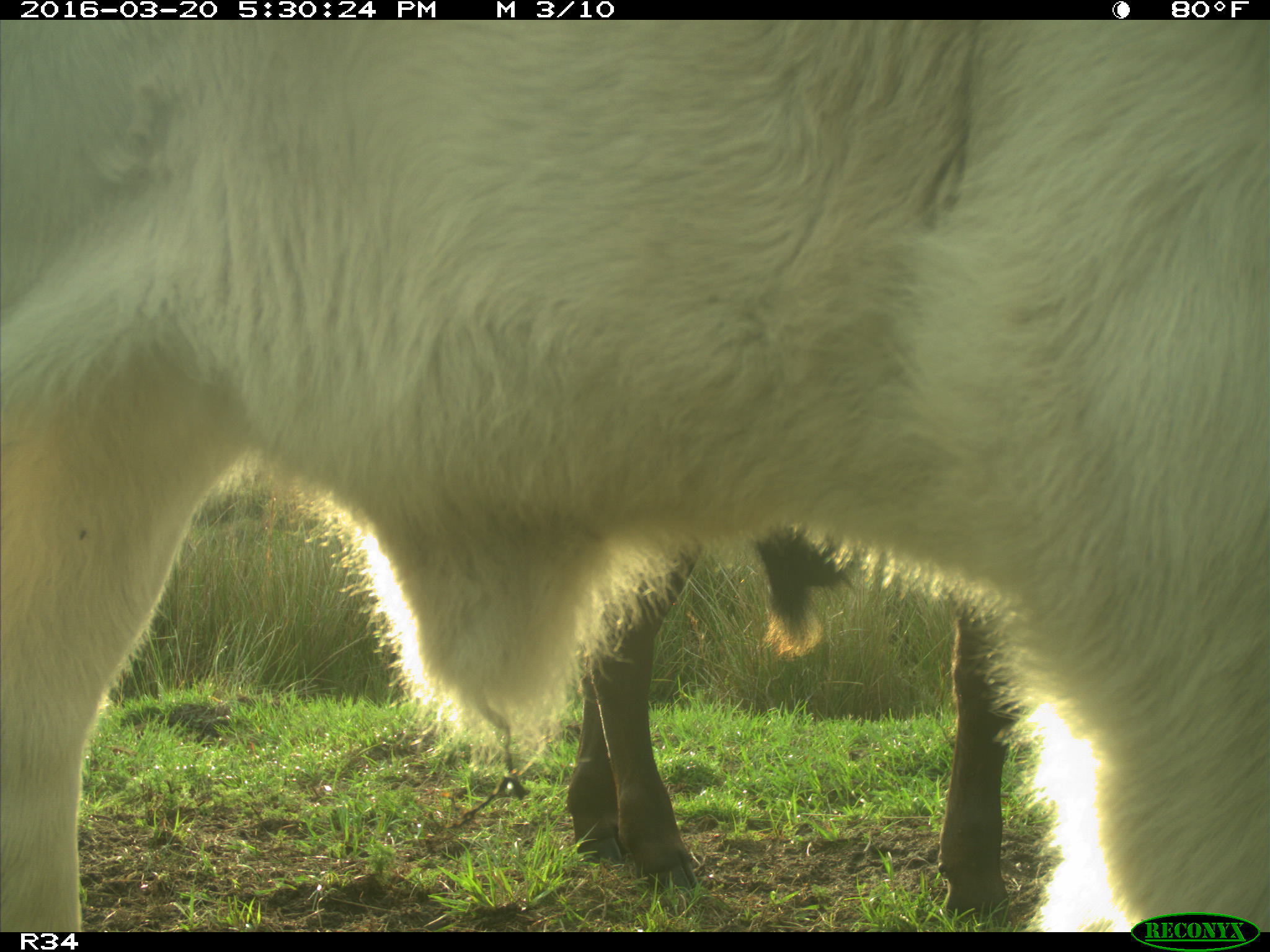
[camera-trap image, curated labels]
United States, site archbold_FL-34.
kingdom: Animalia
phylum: Chordata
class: Mammalia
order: Artiodactyla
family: Bovidae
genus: Bos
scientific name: Bos taurus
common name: domestic cow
Bos taurus (domestic cow).